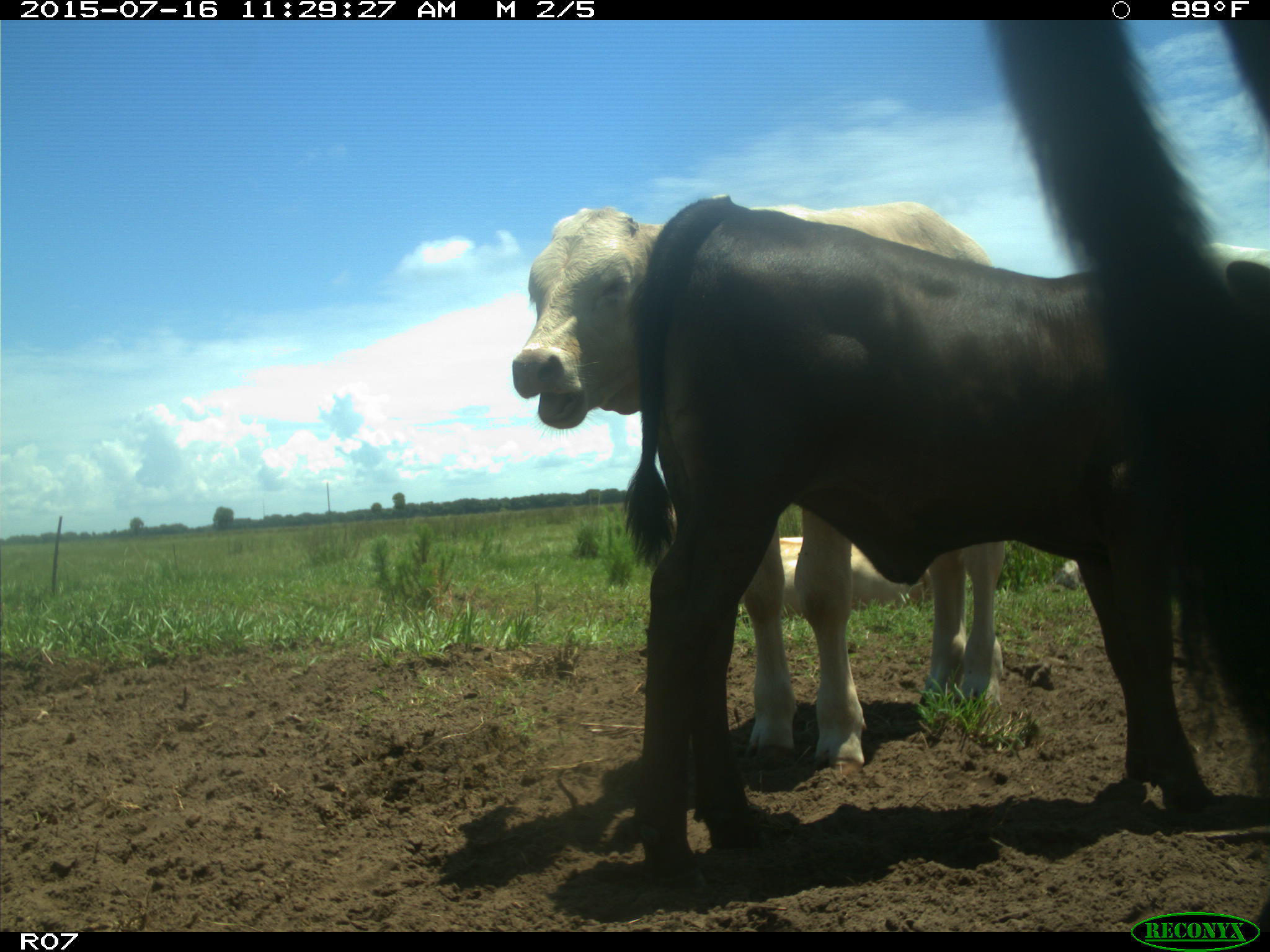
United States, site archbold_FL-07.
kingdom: Animalia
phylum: Chordata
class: Mammalia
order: Artiodactyla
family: Bovidae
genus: Bos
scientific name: Bos taurus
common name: domestic cow